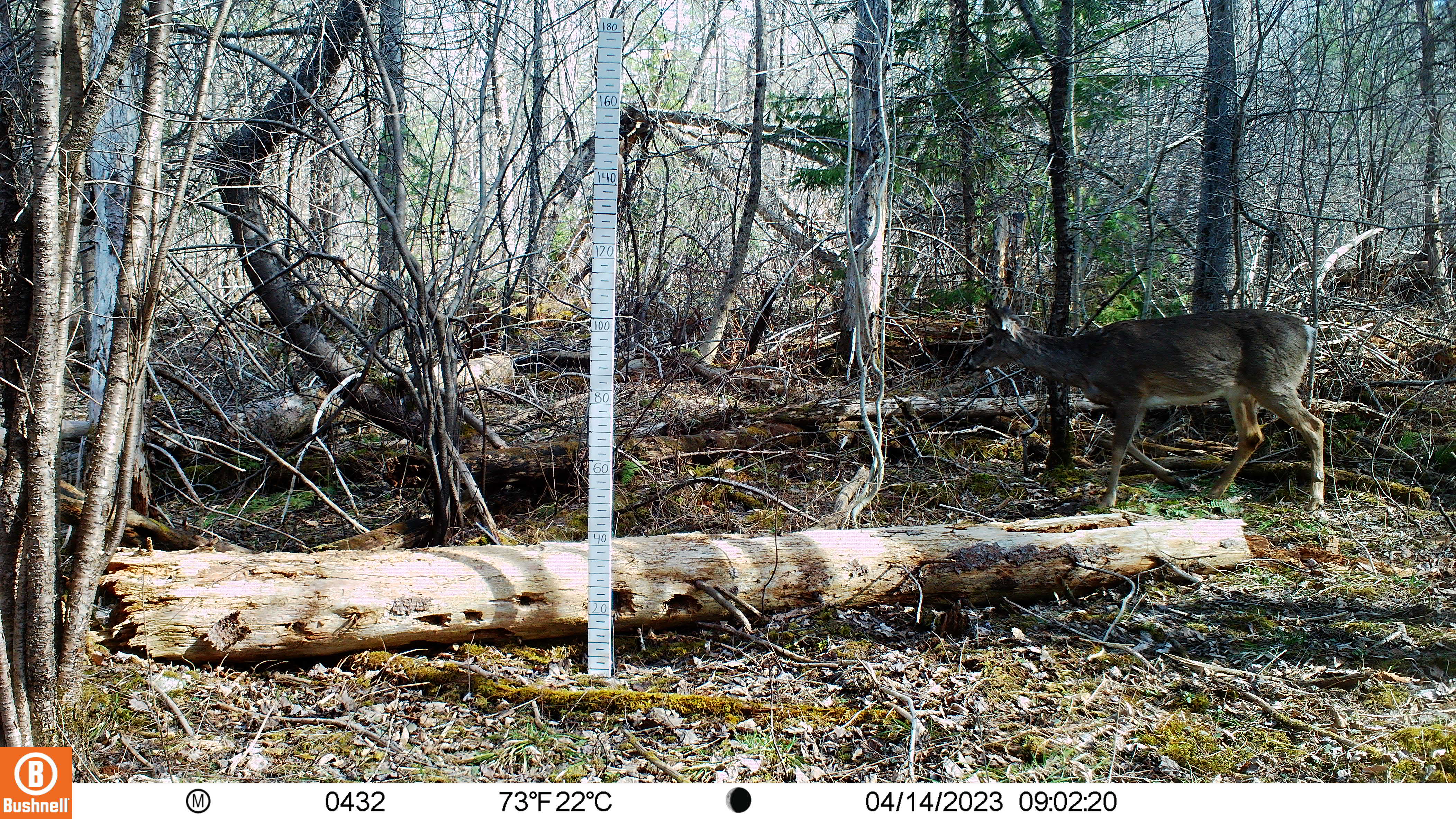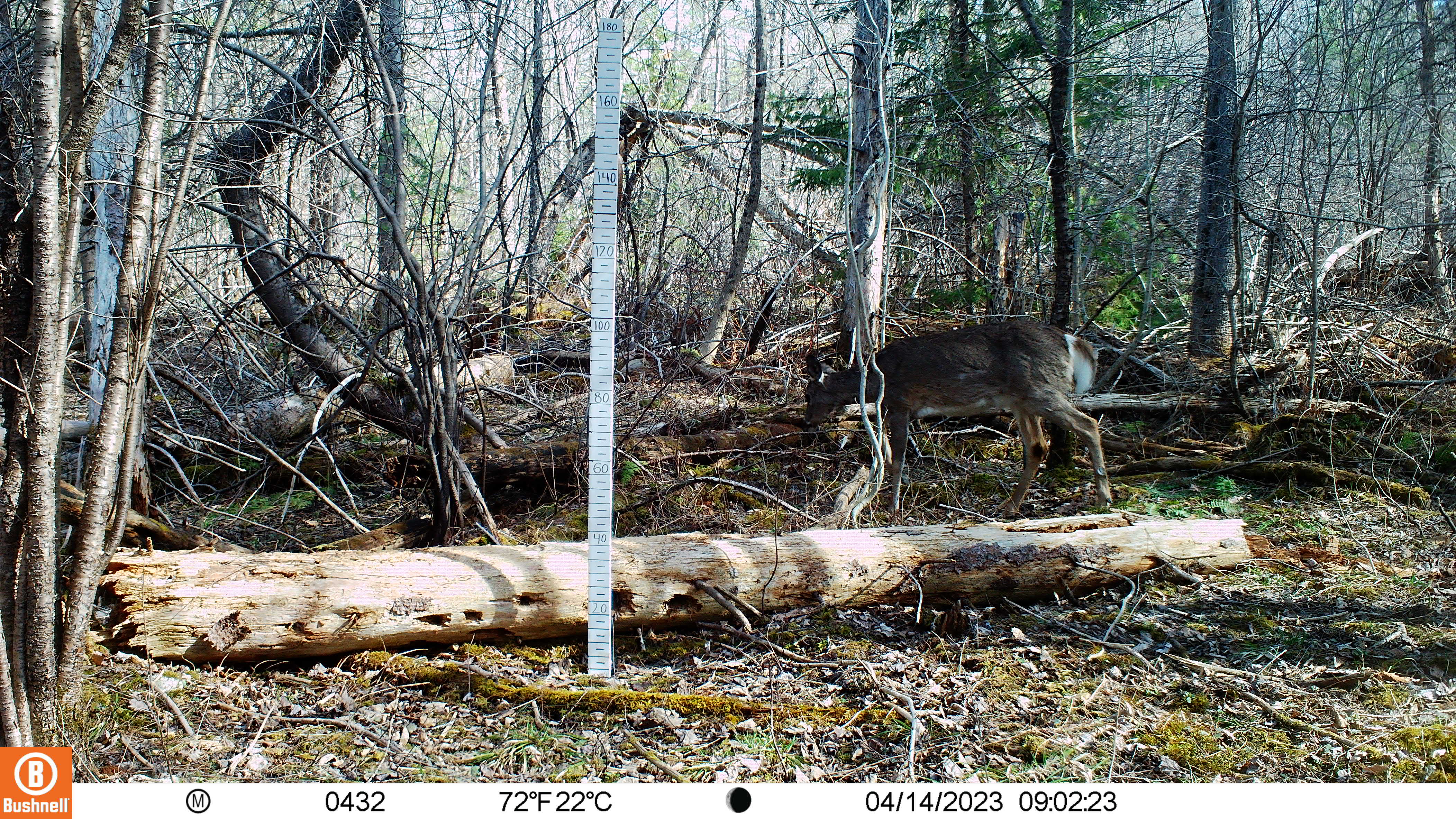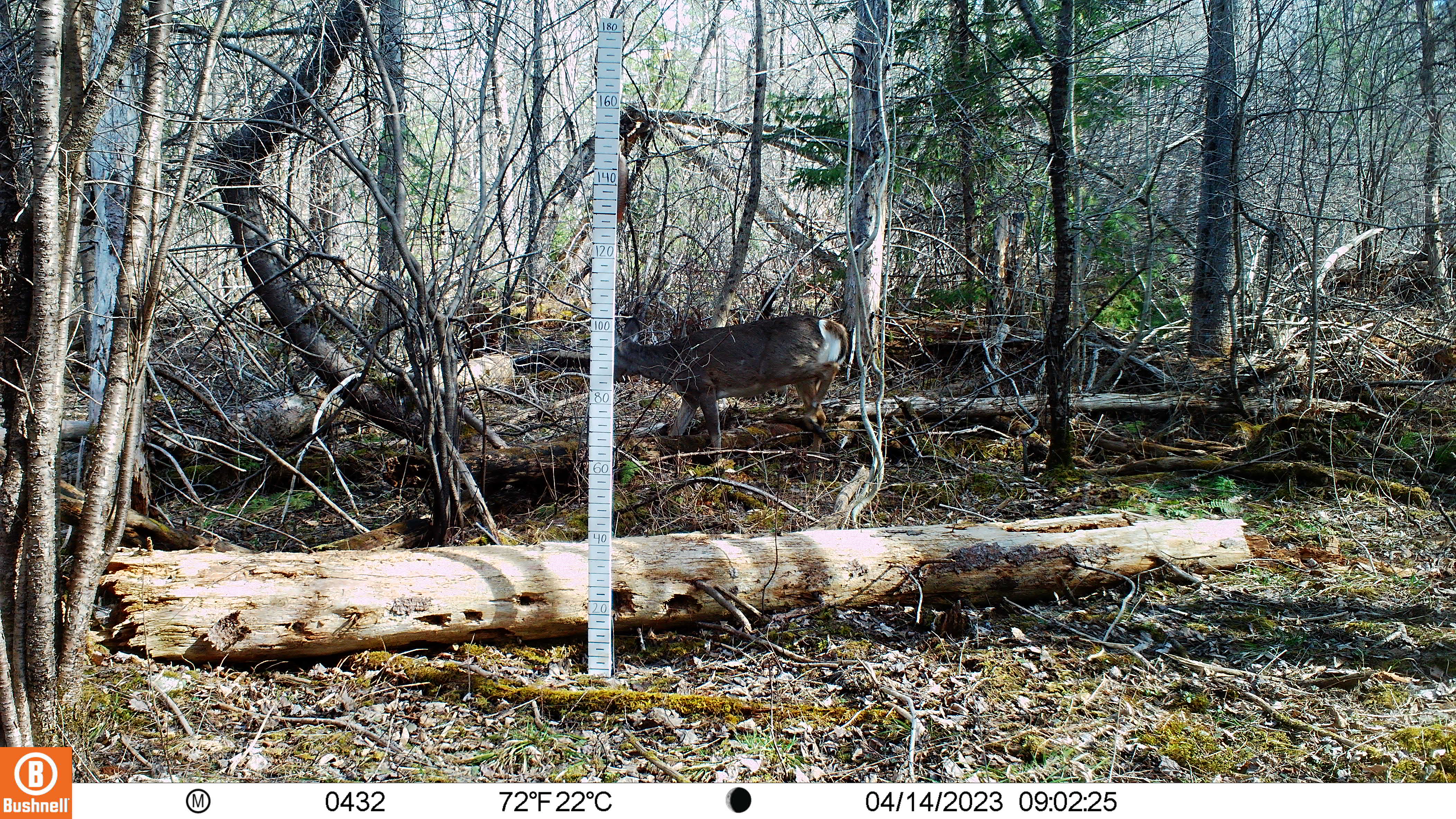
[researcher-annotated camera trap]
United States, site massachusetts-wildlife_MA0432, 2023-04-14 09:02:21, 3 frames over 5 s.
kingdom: Animalia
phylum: Chordata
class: Mammalia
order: Artiodactyla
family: Cervidae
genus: Odocoileus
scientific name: Odocoileus virginianus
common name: white-tailed deer